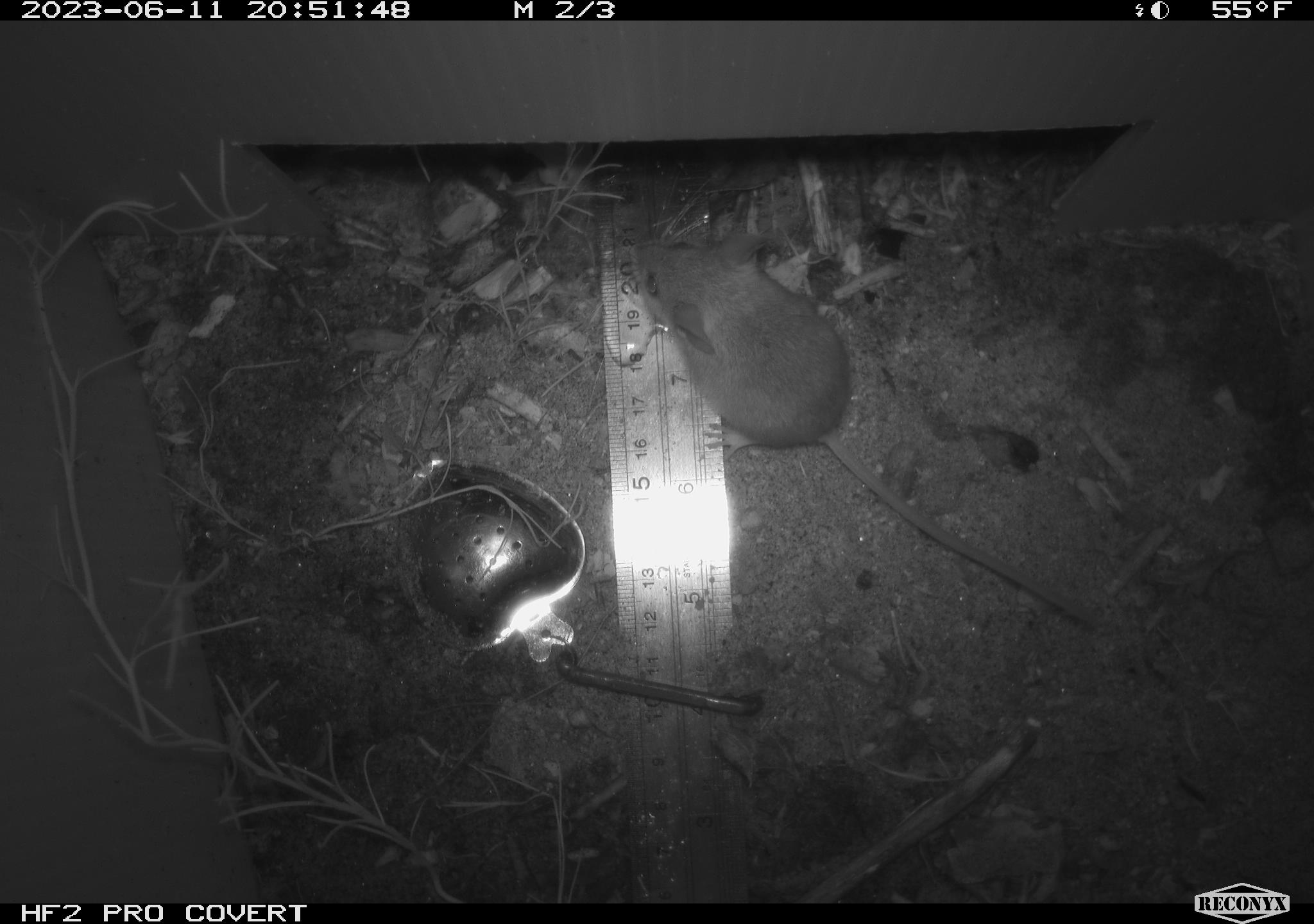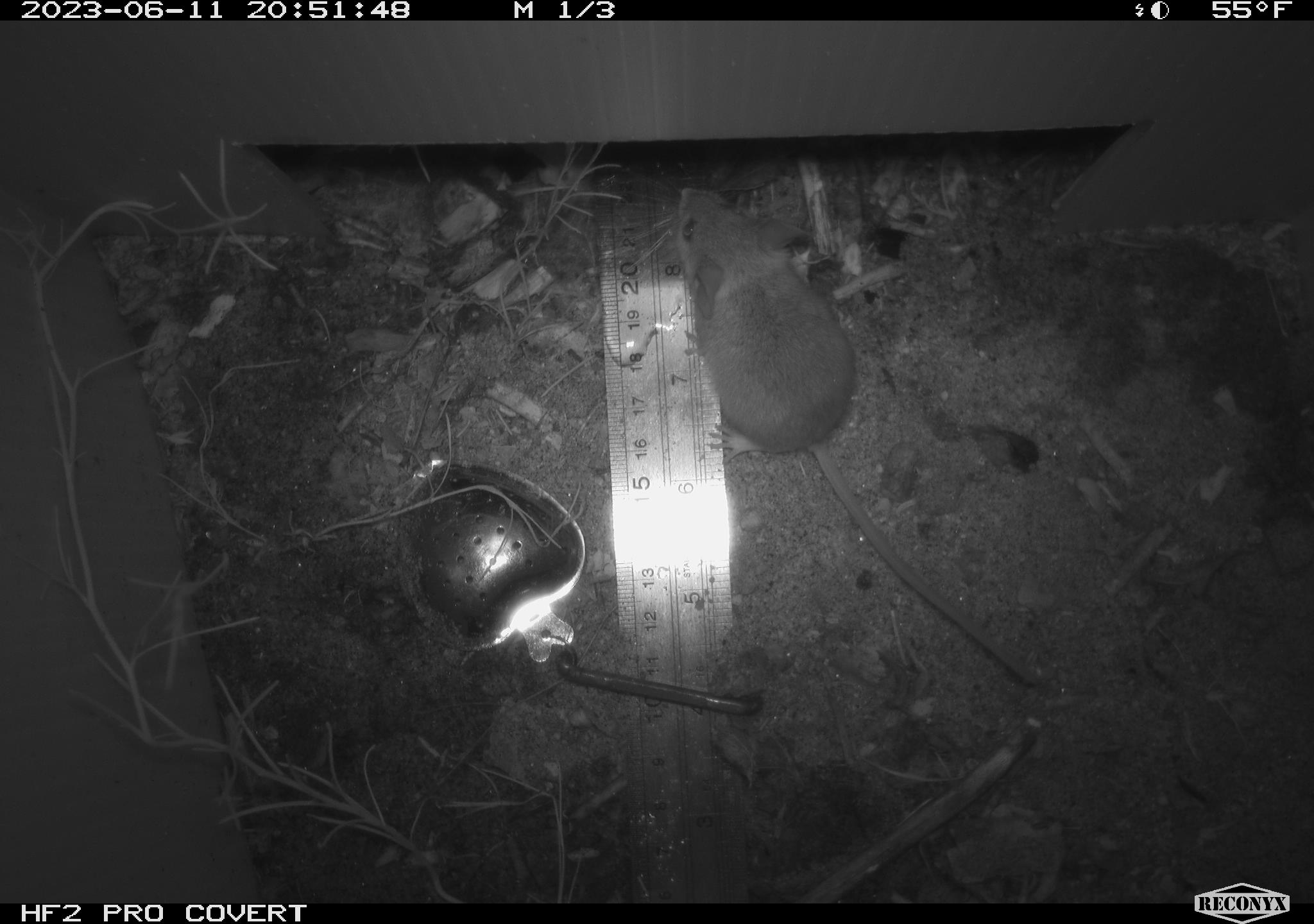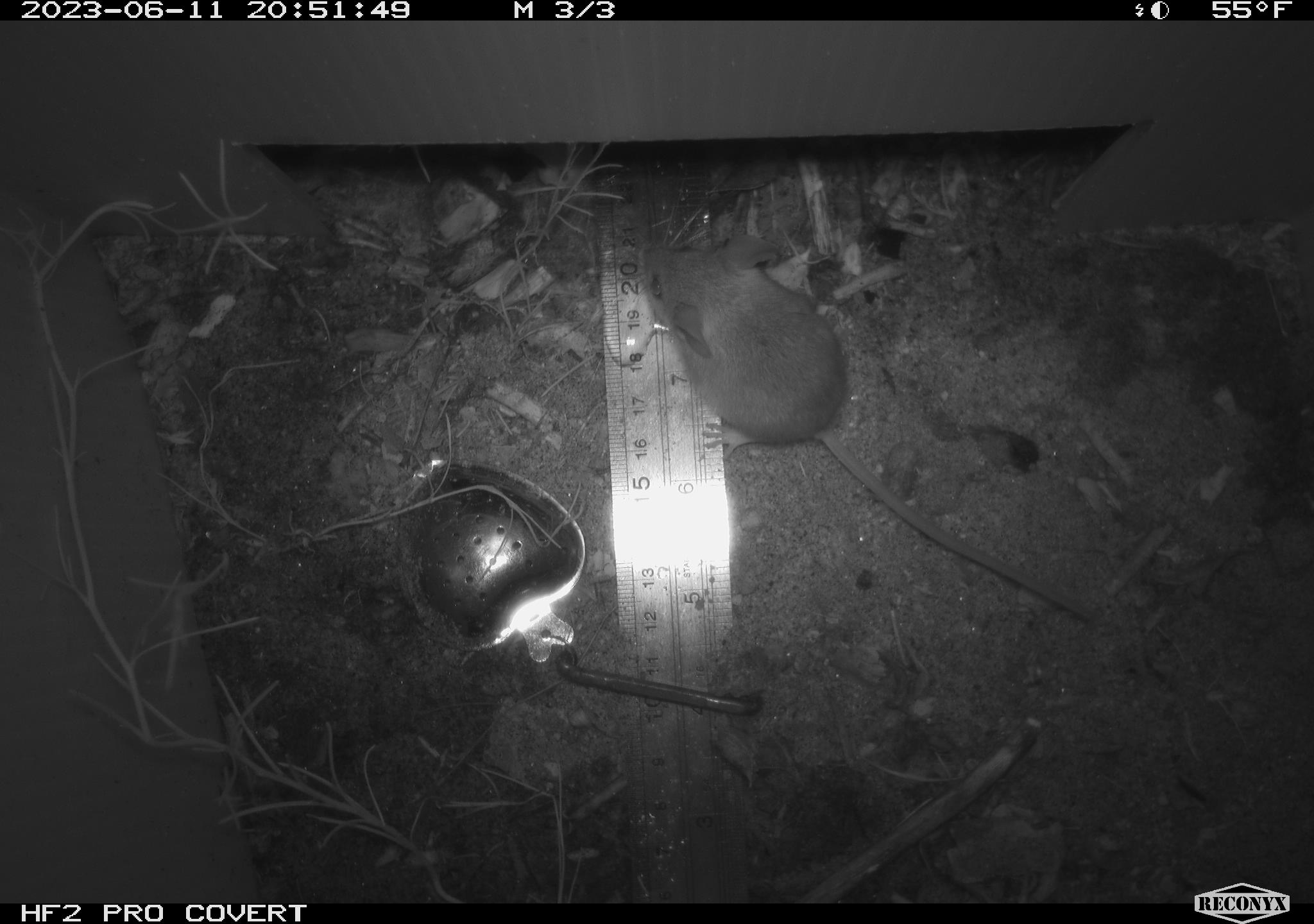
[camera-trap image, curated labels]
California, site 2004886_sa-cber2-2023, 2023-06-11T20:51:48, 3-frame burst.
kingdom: Animalia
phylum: Chordata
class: Mammalia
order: Rodentia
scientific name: Rodentia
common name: mouse species